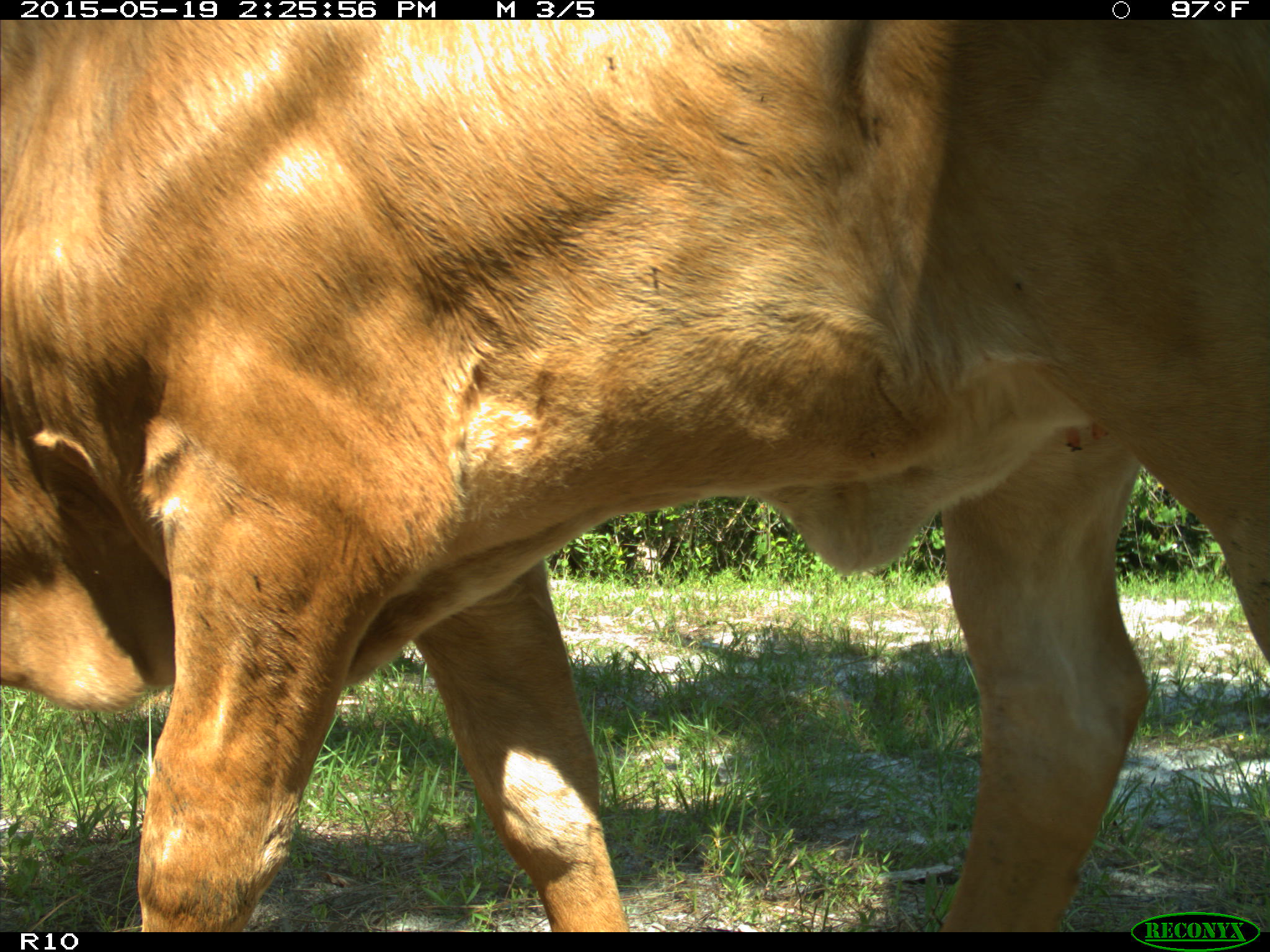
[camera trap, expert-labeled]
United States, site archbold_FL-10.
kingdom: Animalia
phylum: Chordata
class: Mammalia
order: Artiodactyla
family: Bovidae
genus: Bos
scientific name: Bos taurus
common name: domestic cow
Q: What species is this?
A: Bos taurus (domestic cow).